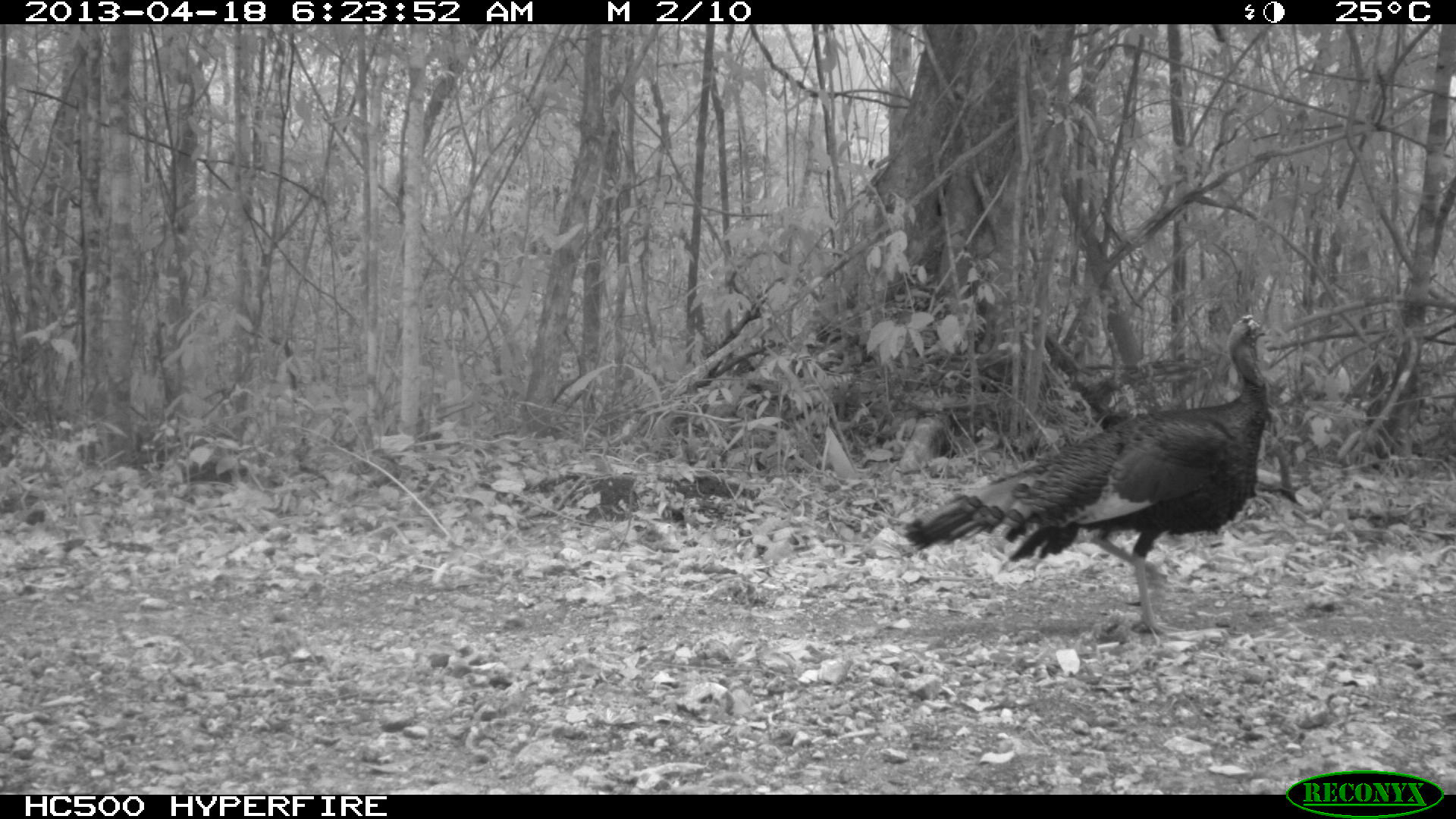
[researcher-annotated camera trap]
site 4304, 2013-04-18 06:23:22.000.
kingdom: Animalia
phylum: Chordata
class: Aves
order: Galliformes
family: Phasianidae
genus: Meleagris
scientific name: Meleagris ocellata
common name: ocellated turkey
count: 1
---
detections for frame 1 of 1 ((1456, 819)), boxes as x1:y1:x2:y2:
meleagris ocellata: 901:311:1274:640